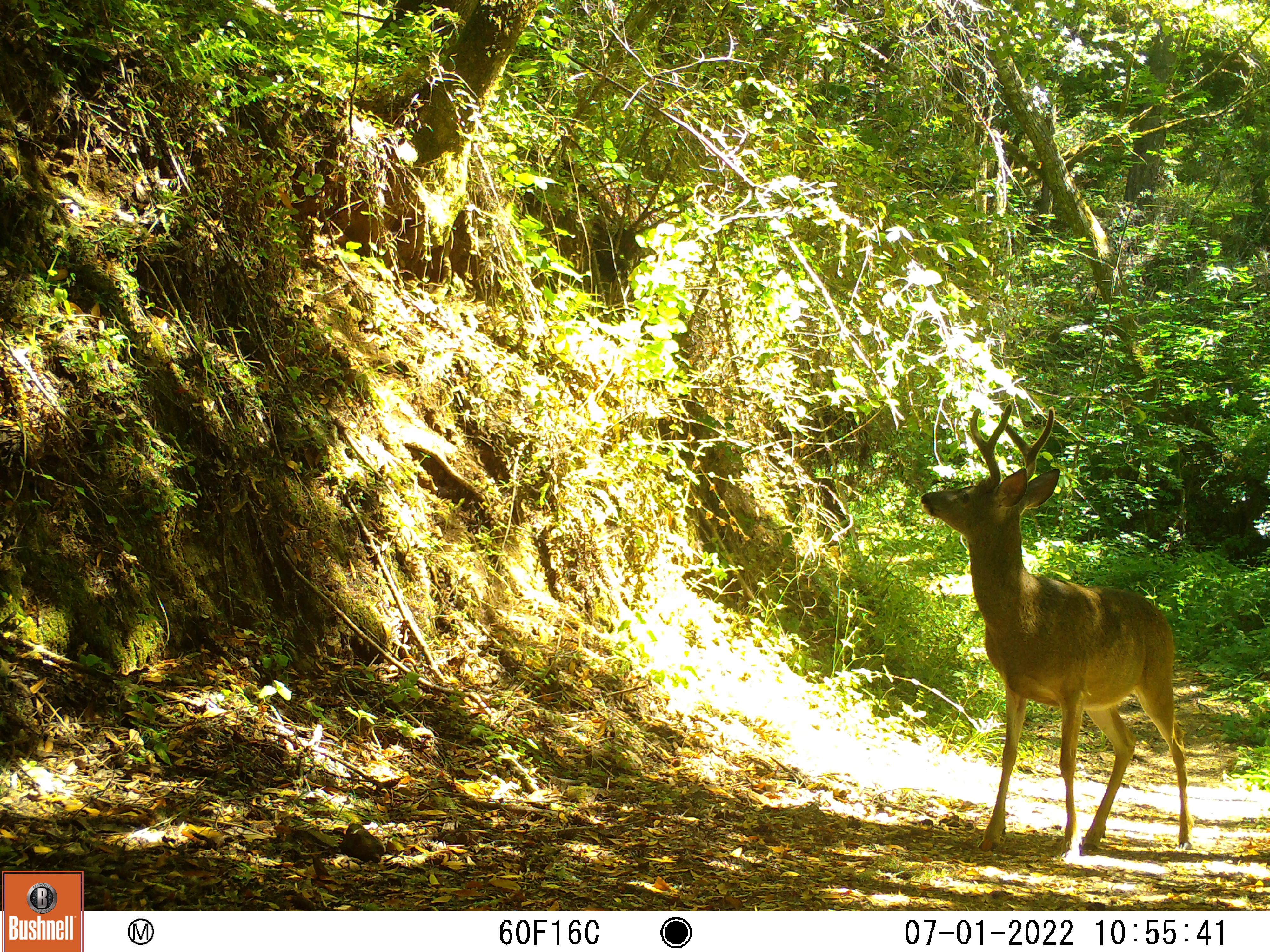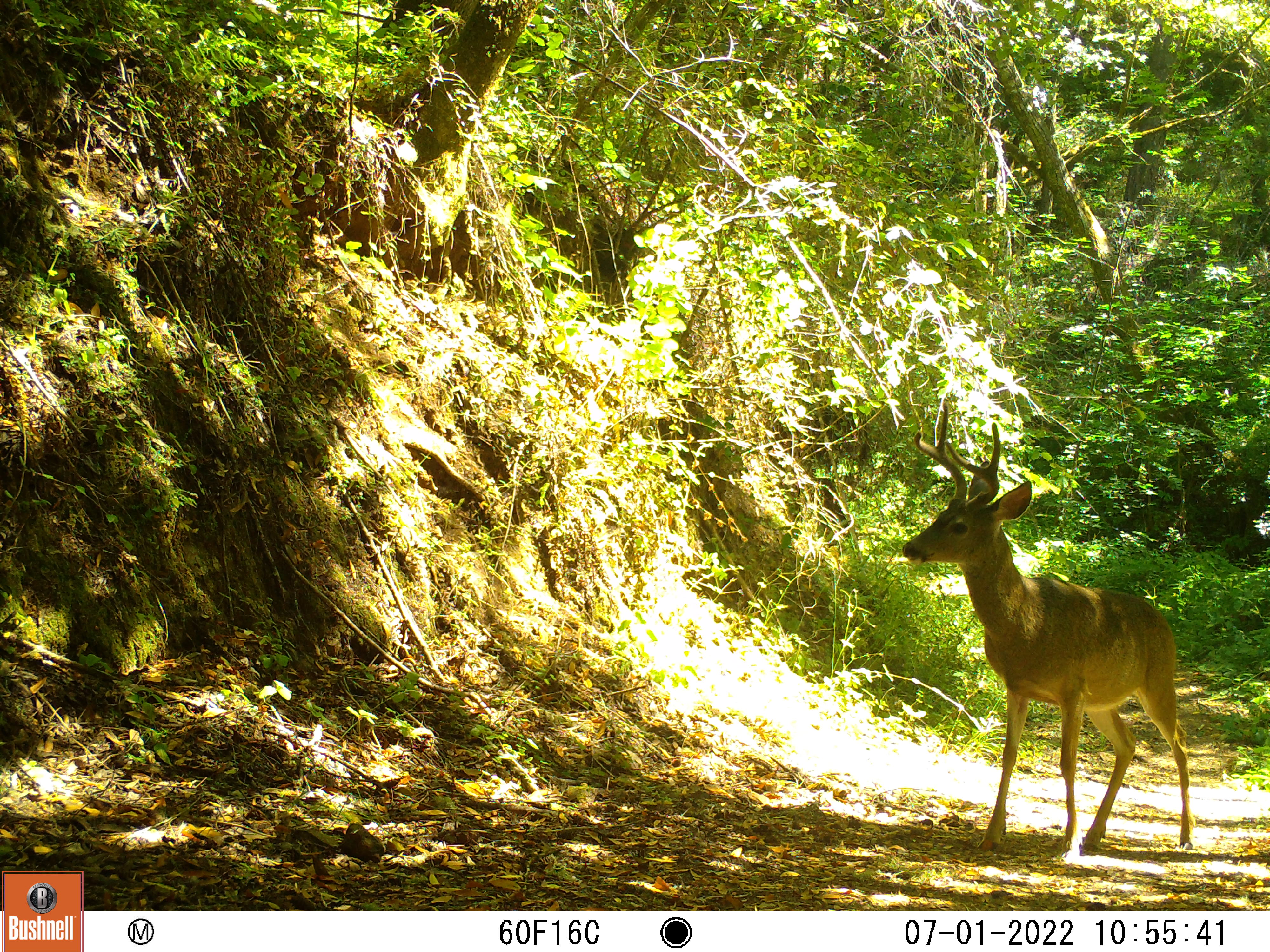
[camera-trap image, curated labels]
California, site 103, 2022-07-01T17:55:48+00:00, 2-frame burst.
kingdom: Animalia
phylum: Chordata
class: Mammalia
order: Artiodactyla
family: Cervidae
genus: Odocoileus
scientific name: Odocoileus hemionus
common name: mule deer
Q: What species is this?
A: Mule deer (Odocoileus hemionus).